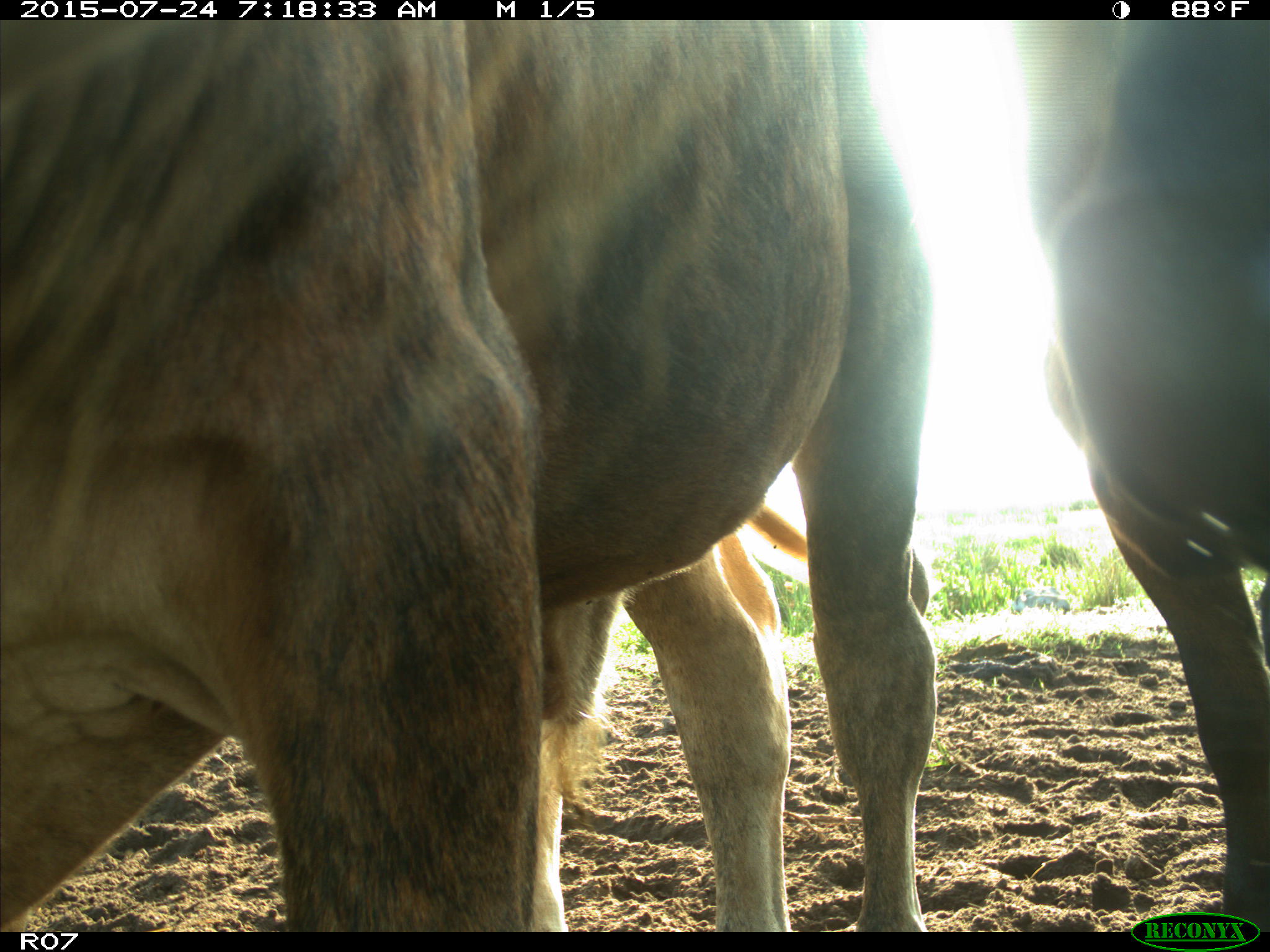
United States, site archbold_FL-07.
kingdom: Animalia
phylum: Chordata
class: Mammalia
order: Artiodactyla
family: Bovidae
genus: Bos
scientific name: Bos taurus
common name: domestic cow